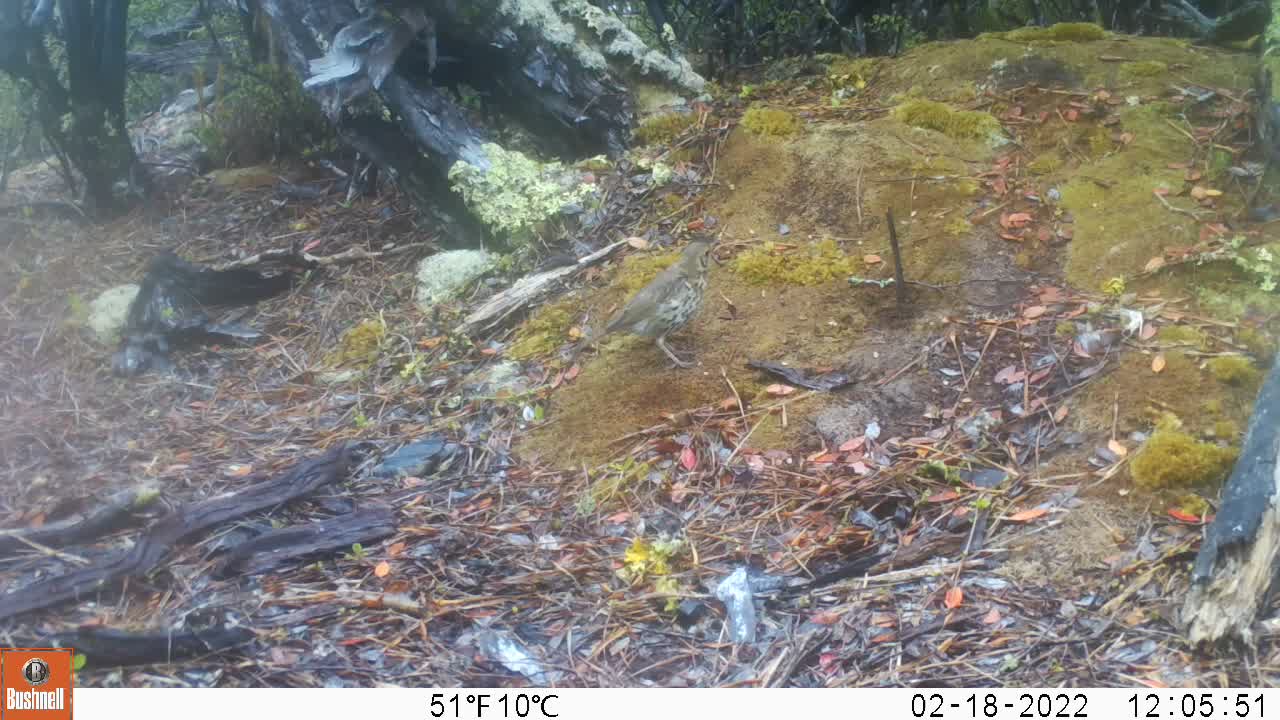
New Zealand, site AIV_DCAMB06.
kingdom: Animalia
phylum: Chordata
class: Aves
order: Passeriformes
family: Turdidae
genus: Turdus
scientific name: Turdus philomelos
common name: song thrush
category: thrush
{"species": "thrush (song thrush) (Turdus philomelos)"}